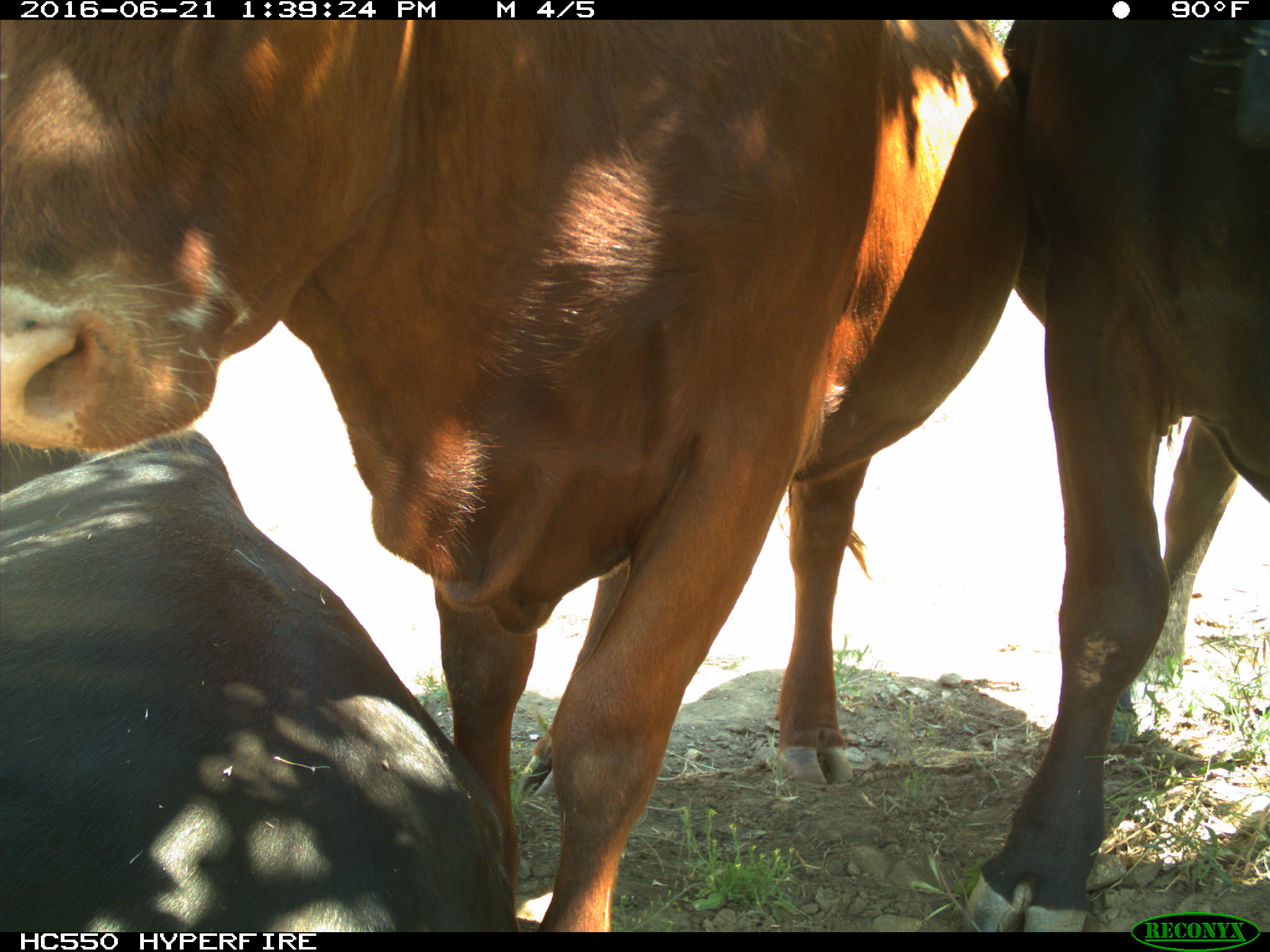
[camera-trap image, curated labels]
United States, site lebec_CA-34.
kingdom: Animalia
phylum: Chordata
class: Mammalia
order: Artiodactyla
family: Bovidae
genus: Bos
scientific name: Bos taurus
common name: domestic cow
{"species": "Bos taurus (domestic cow)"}